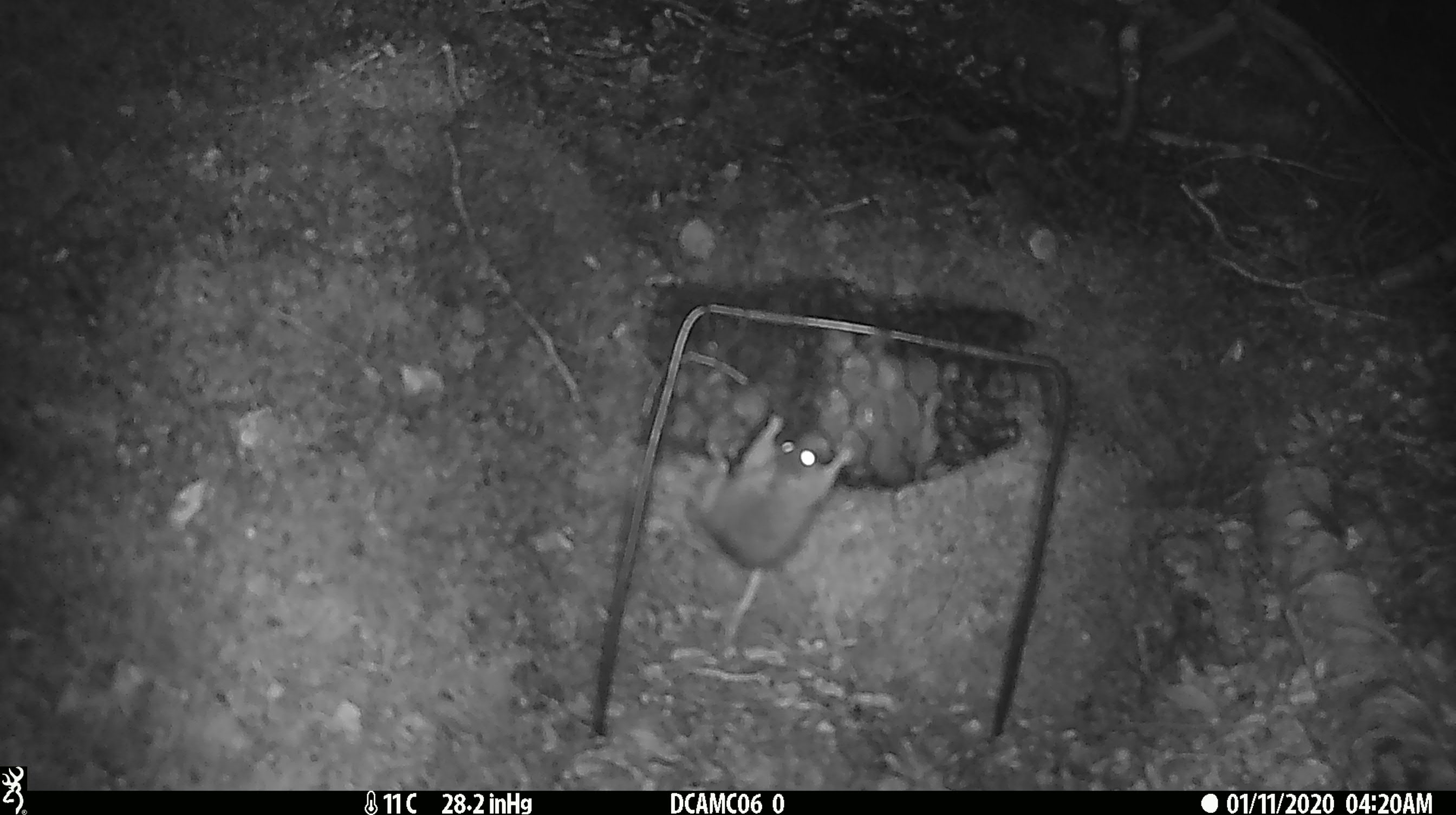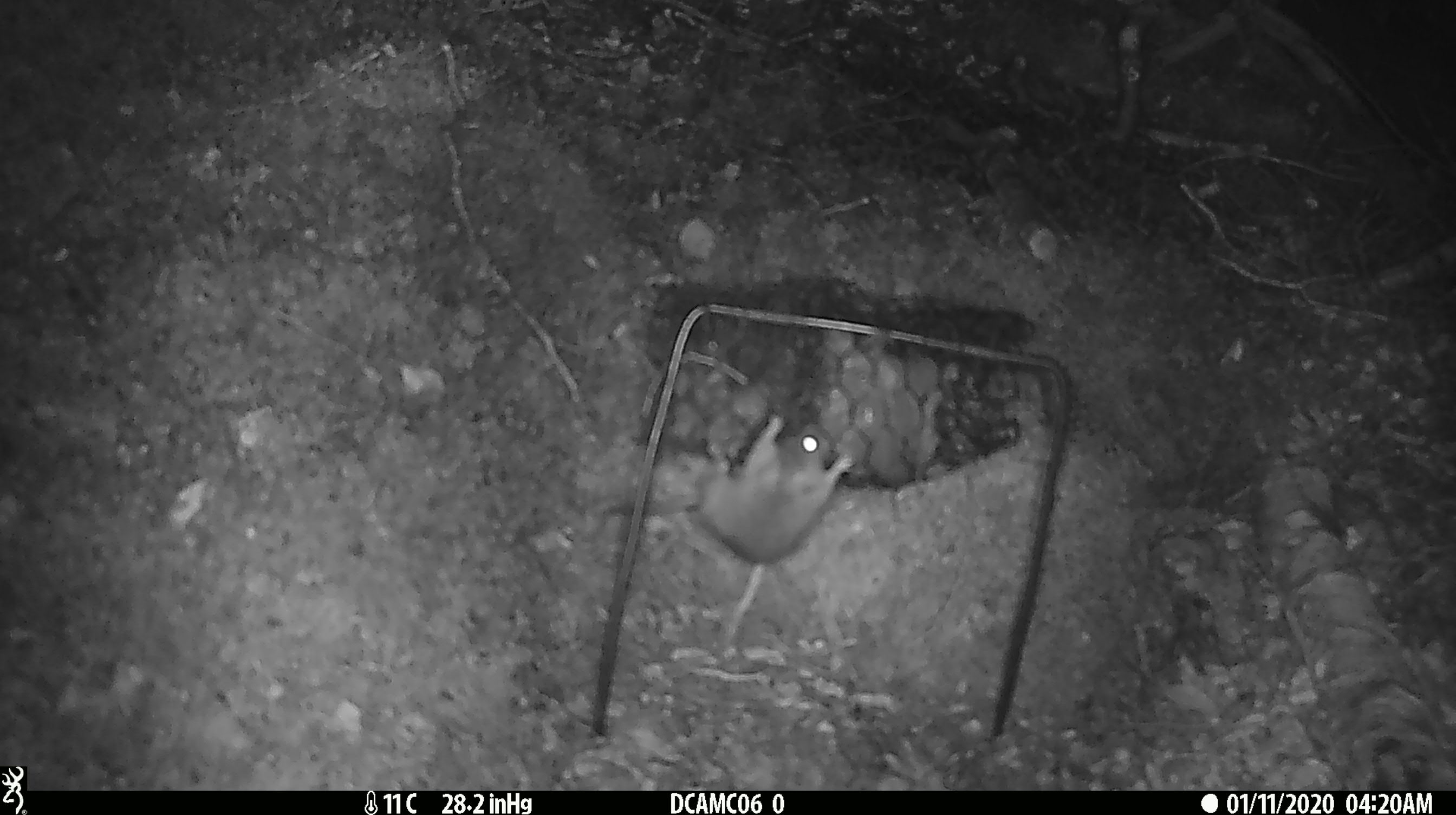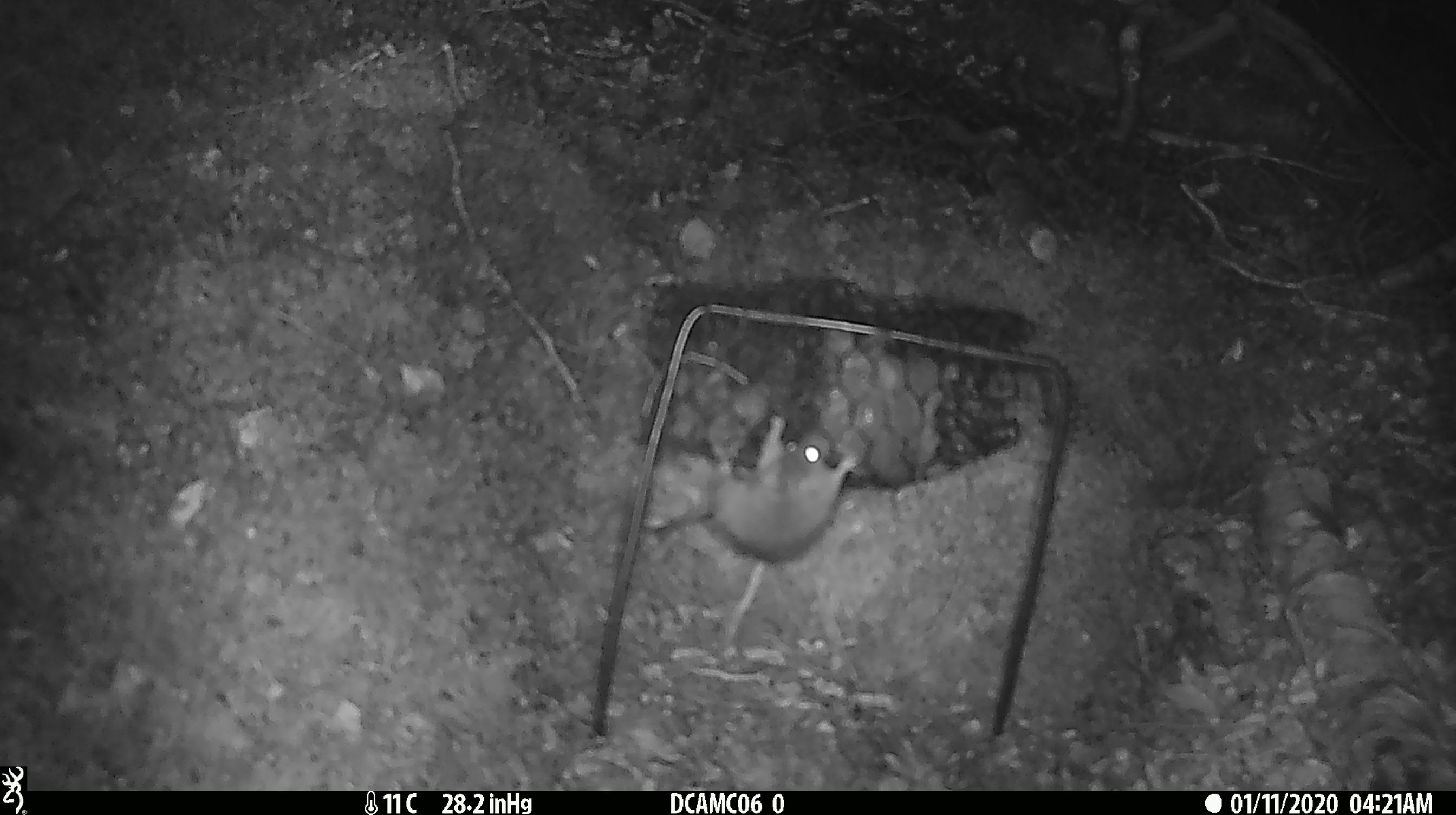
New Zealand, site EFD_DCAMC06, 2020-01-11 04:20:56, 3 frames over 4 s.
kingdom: Animalia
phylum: Chordata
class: Mammalia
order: Rodentia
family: Muridae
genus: Mus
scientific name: Mus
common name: mouse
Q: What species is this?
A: Mouse (Mus).